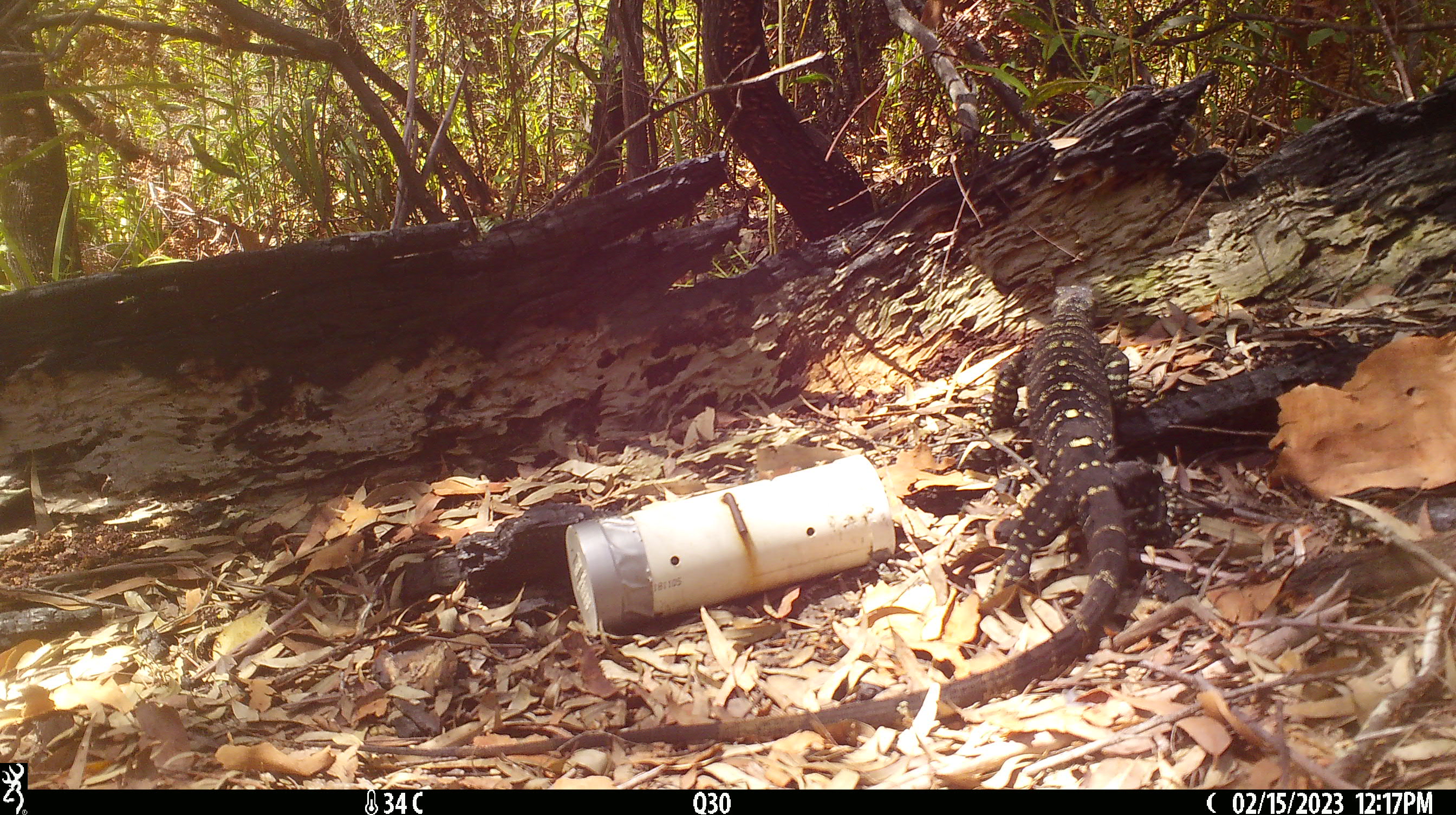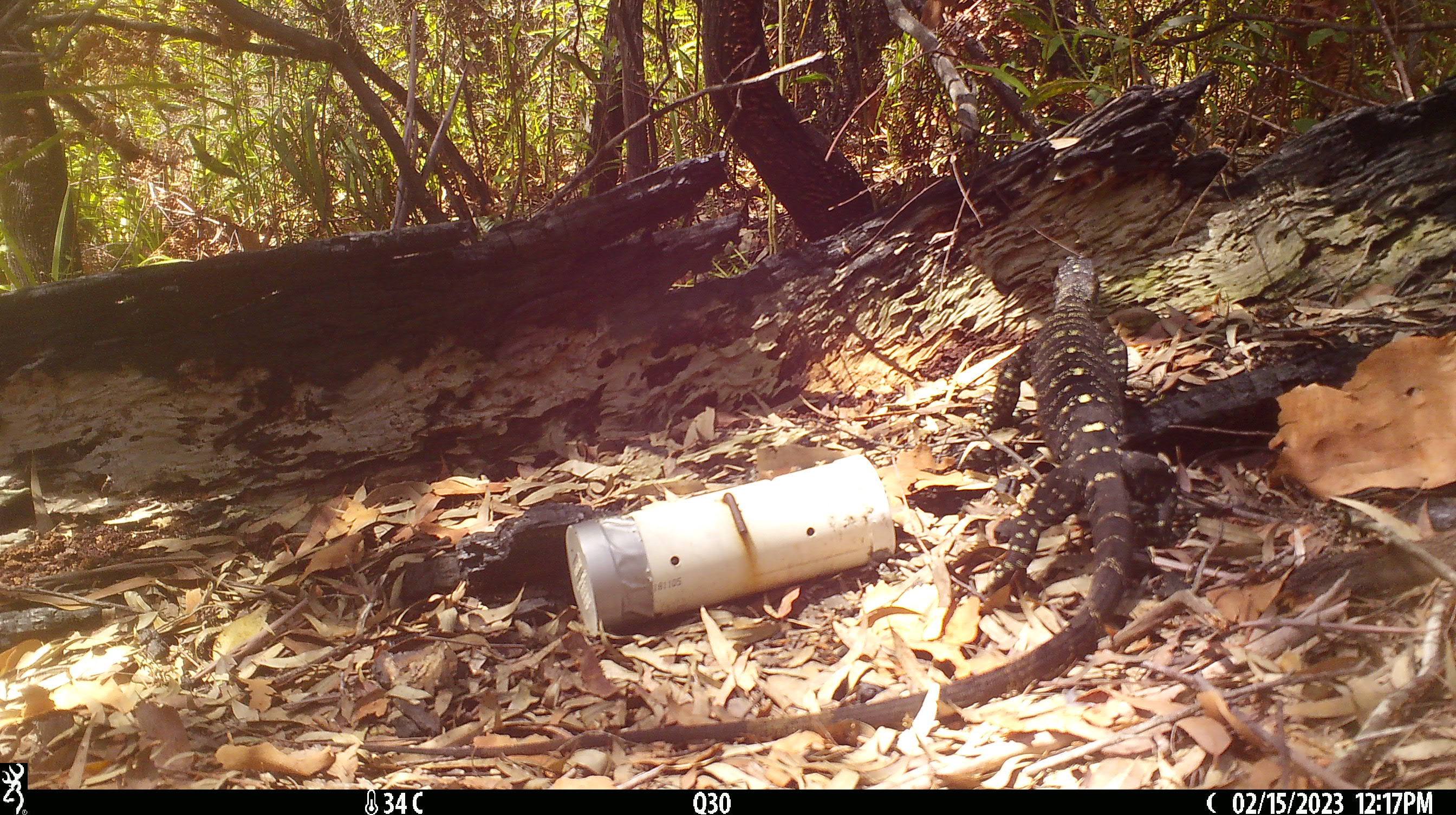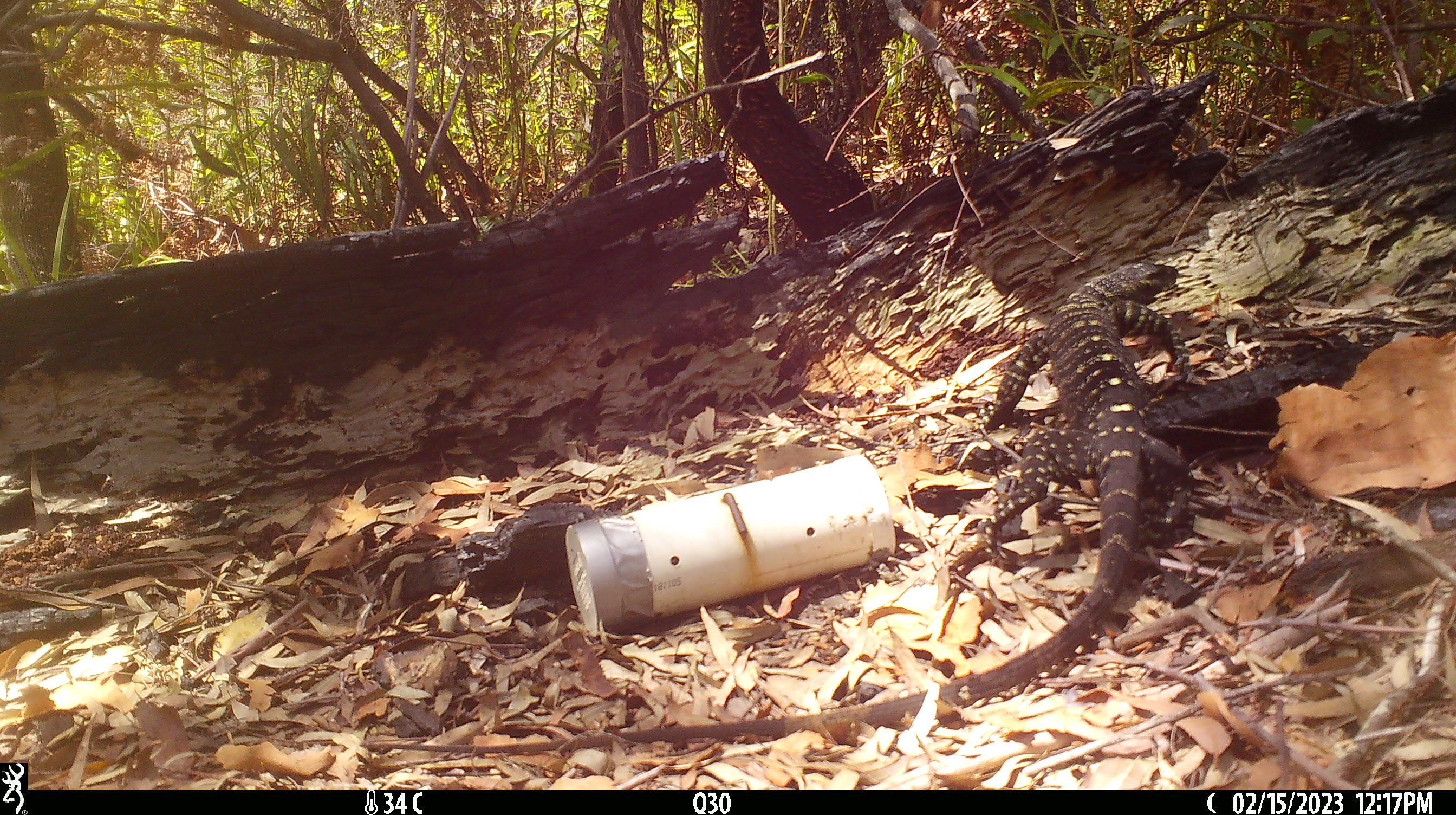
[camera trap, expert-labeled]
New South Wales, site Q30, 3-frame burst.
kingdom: Animalia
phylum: Chordata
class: Reptilia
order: Squamata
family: Varanidae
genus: Varanus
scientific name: Varanus varius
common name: lace monitor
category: goanna